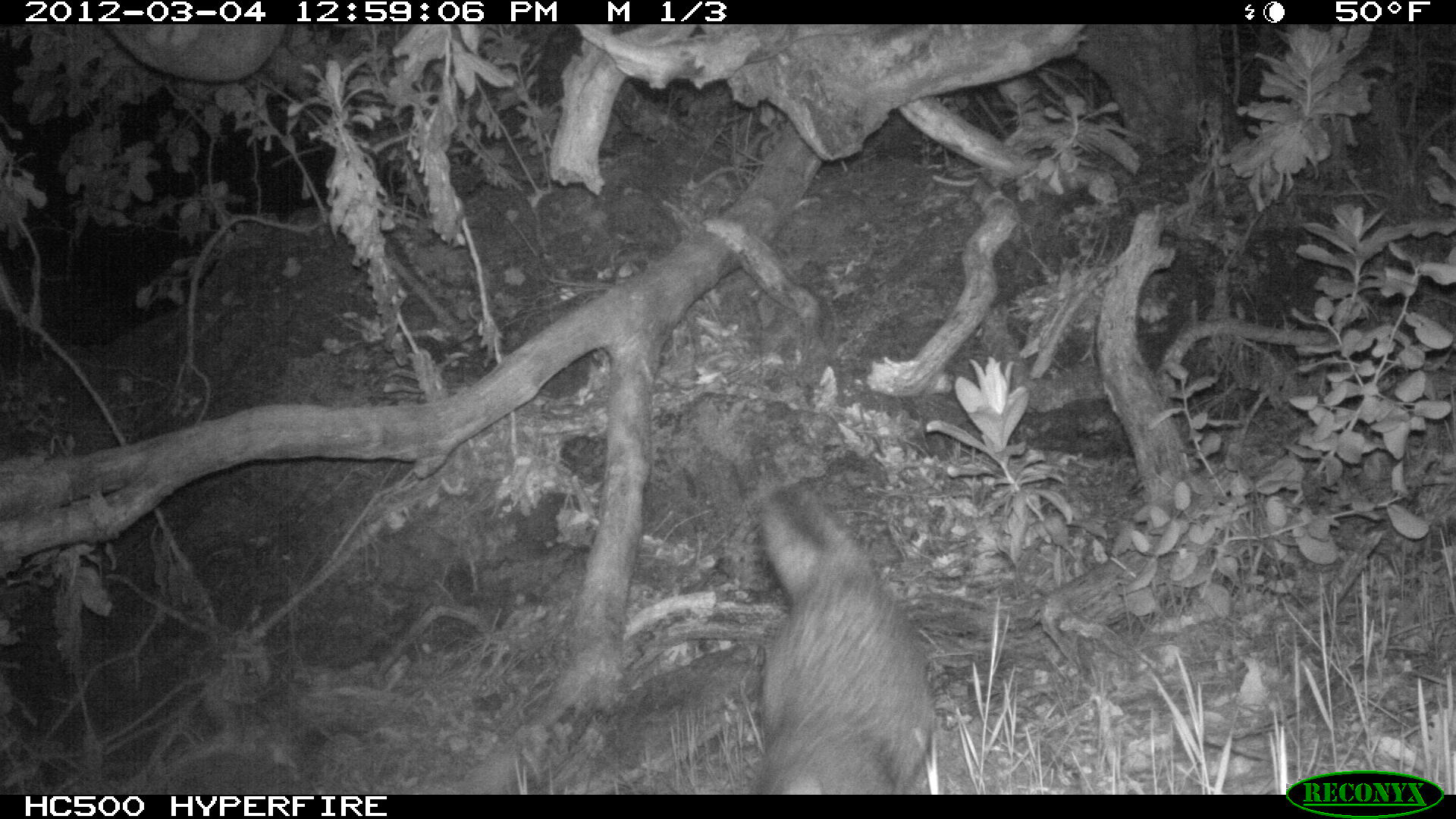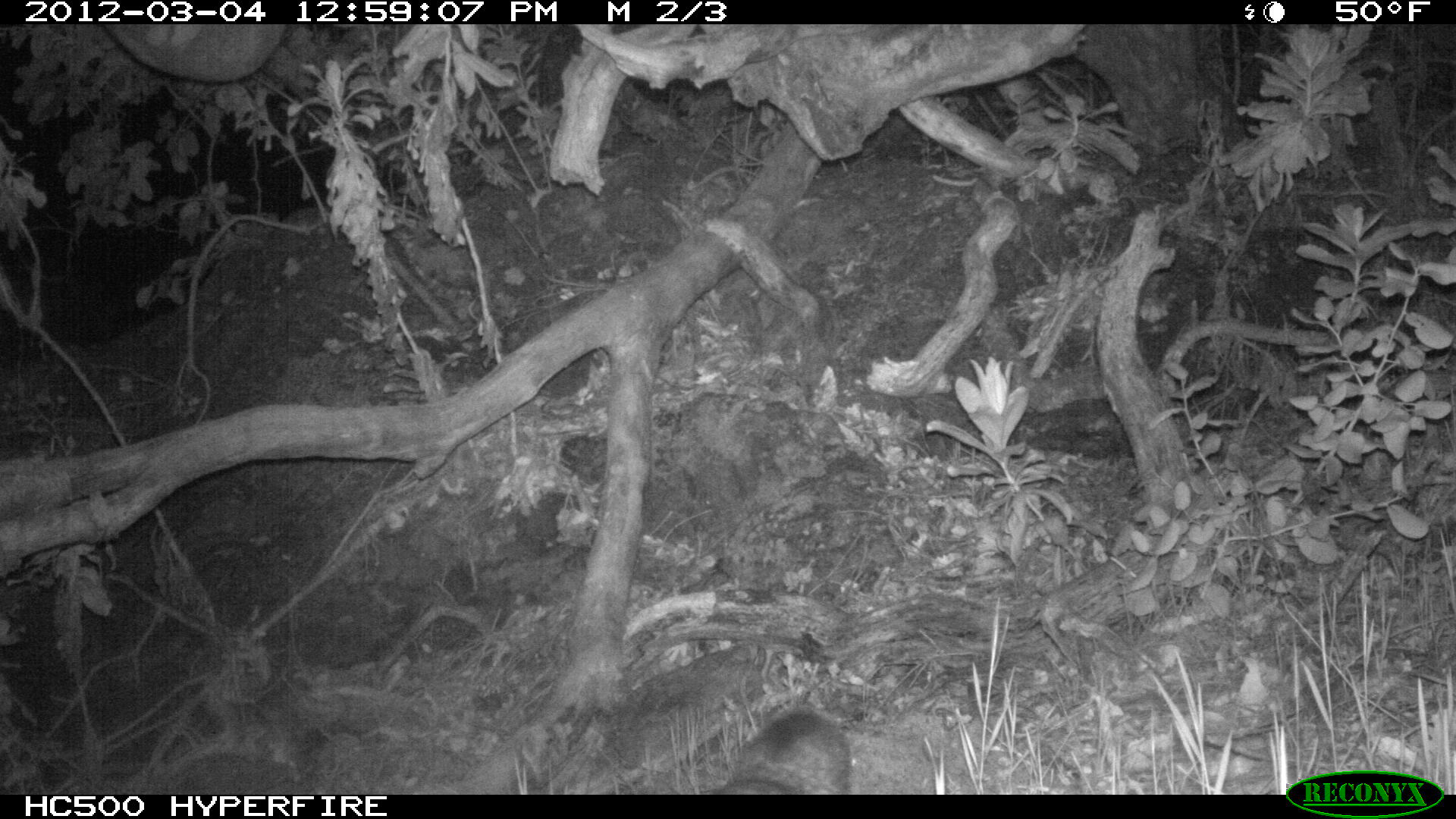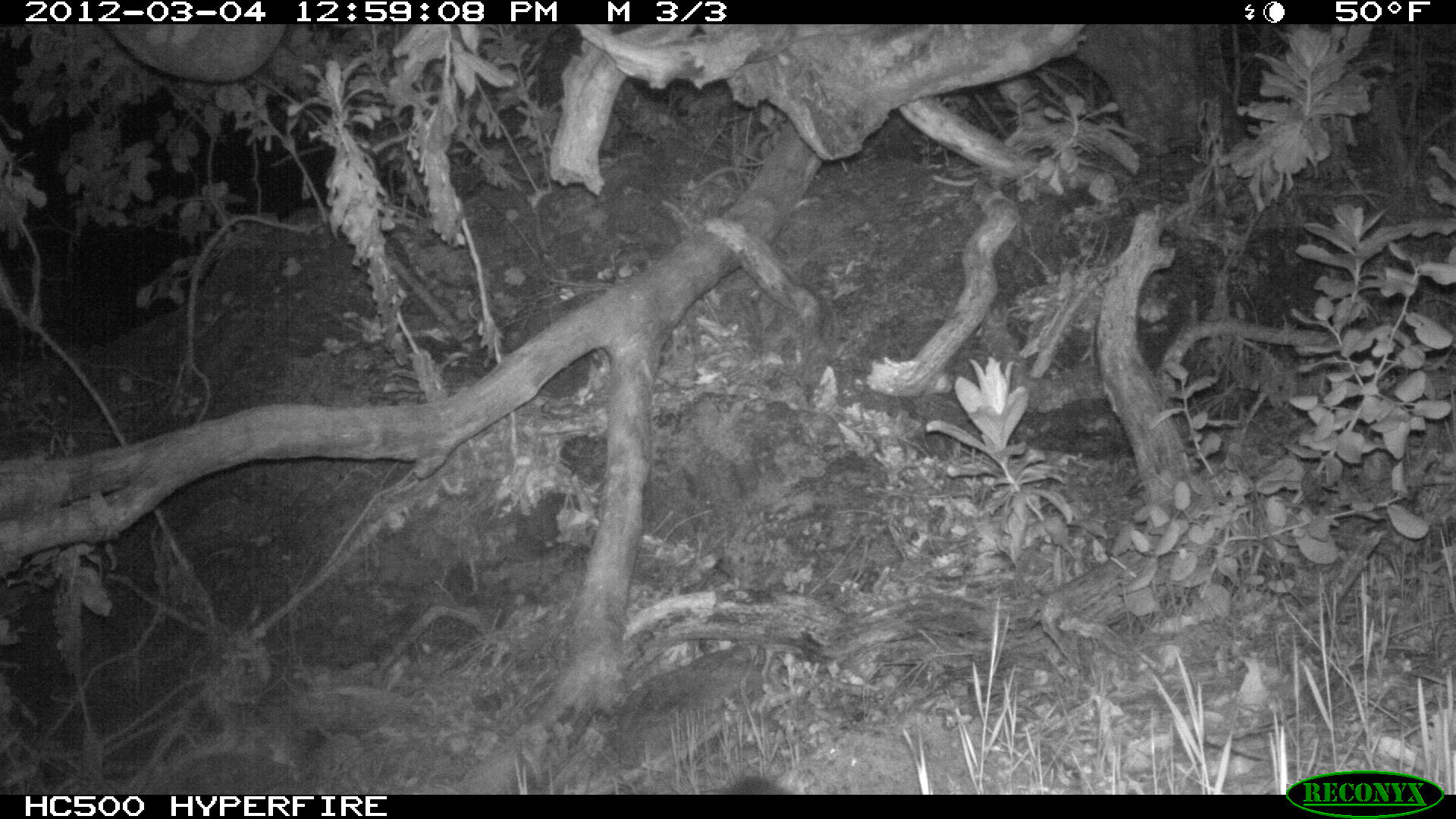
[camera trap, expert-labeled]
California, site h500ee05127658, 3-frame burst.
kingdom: Animalia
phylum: Chordata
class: Mammalia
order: Carnivora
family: Canidae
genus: Urocyon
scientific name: Urocyon littoralis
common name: island fox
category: fox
Fox (island fox) (Urocyon littoralis).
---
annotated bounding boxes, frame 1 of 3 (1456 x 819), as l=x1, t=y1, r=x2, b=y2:
fox: l=752, t=483, r=939, b=794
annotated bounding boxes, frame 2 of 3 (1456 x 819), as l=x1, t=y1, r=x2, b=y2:
fox: l=714, t=704, r=852, b=793